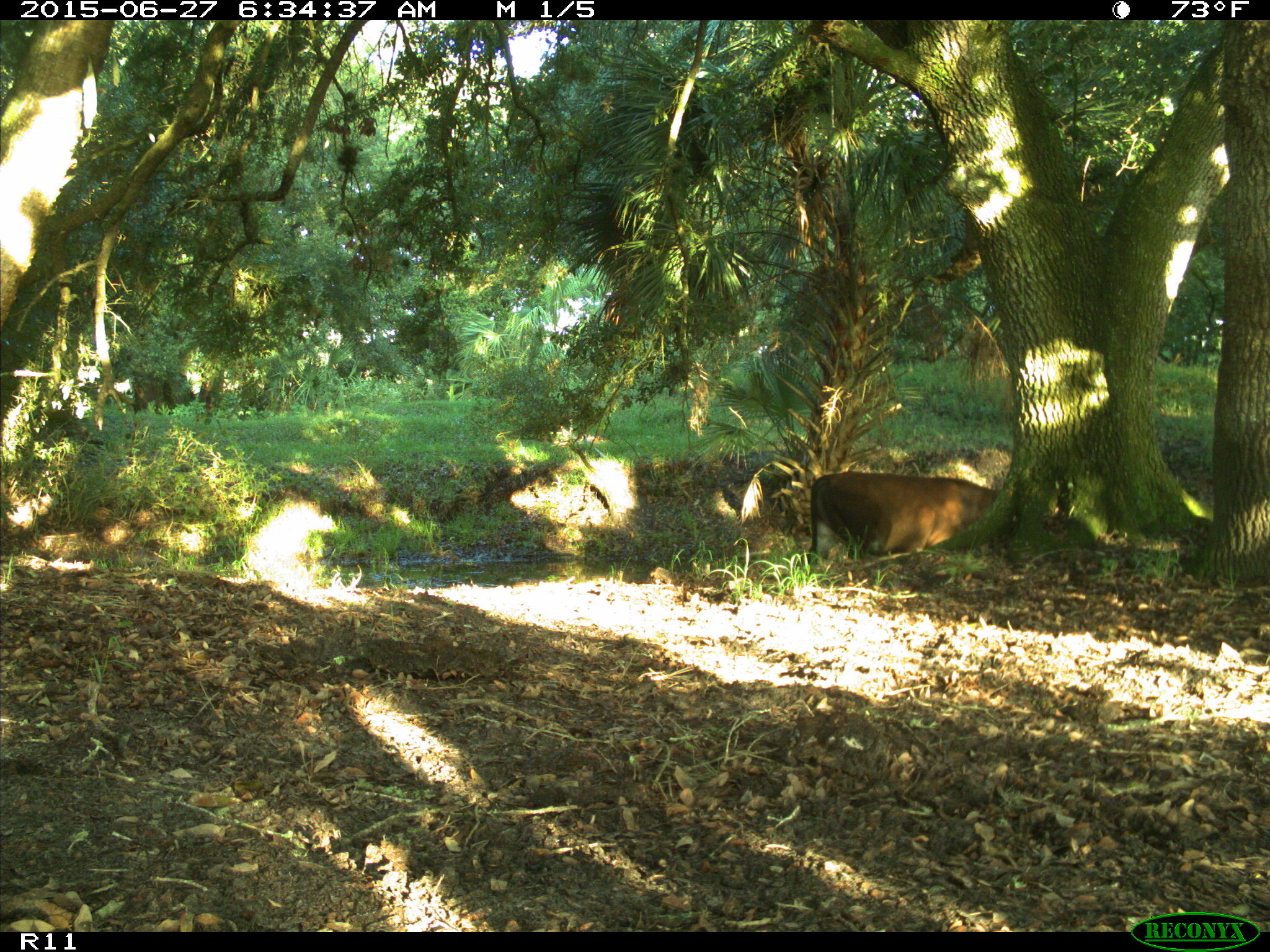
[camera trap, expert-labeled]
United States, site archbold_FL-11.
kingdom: Animalia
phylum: Chordata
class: Mammalia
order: Artiodactyla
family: Bovidae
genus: Bos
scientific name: Bos taurus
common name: domestic cow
Bos taurus (domestic cow).